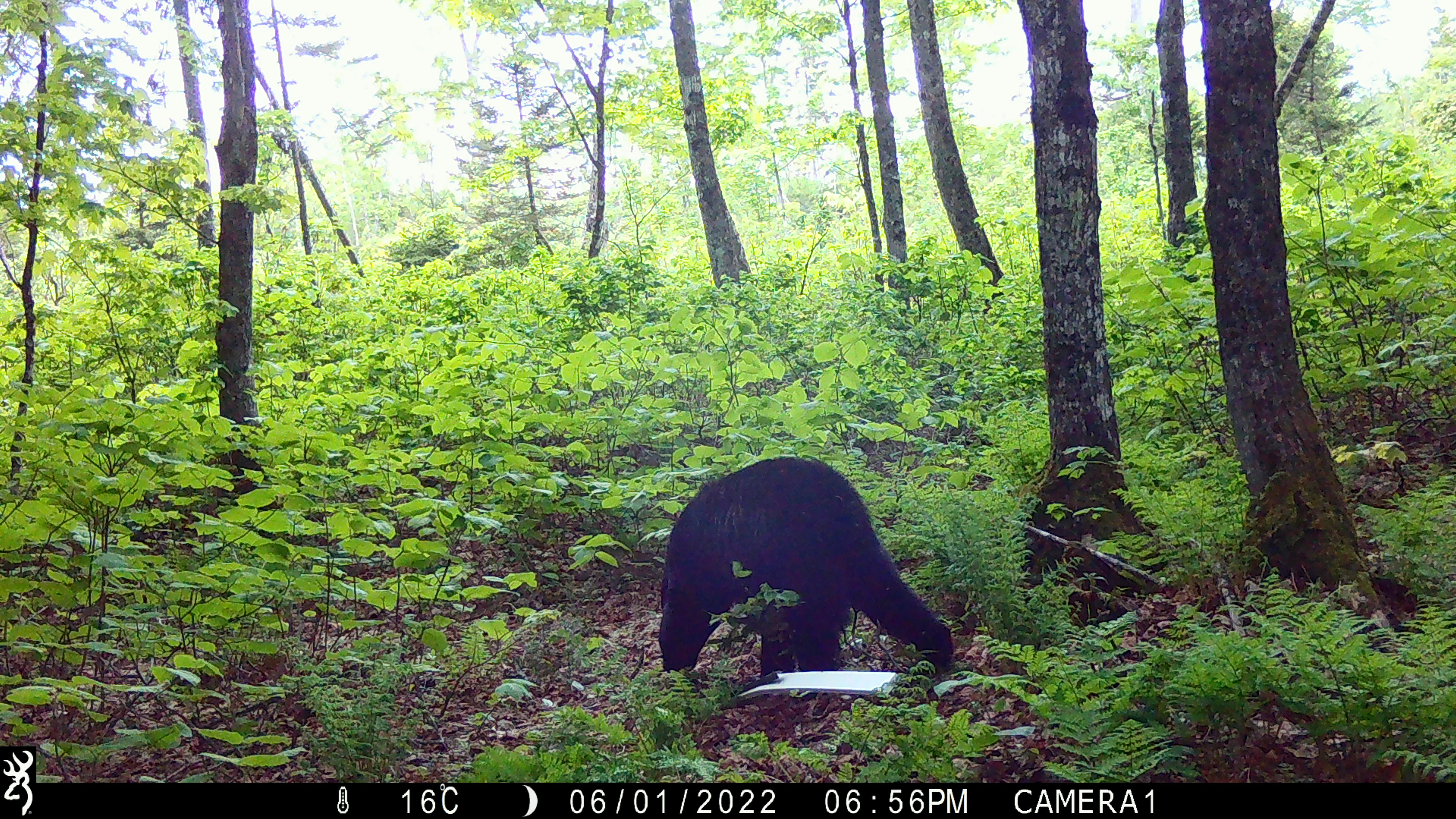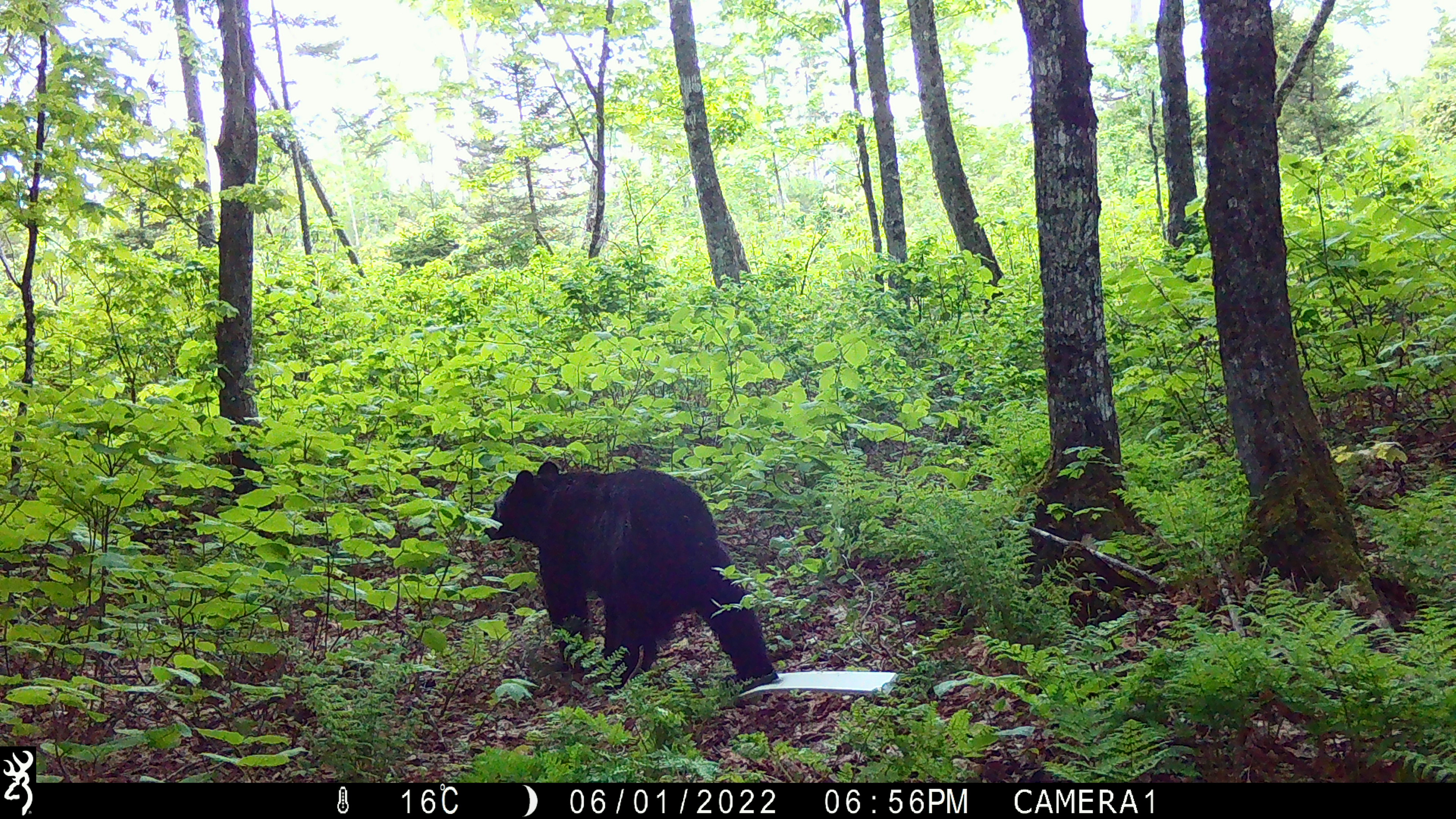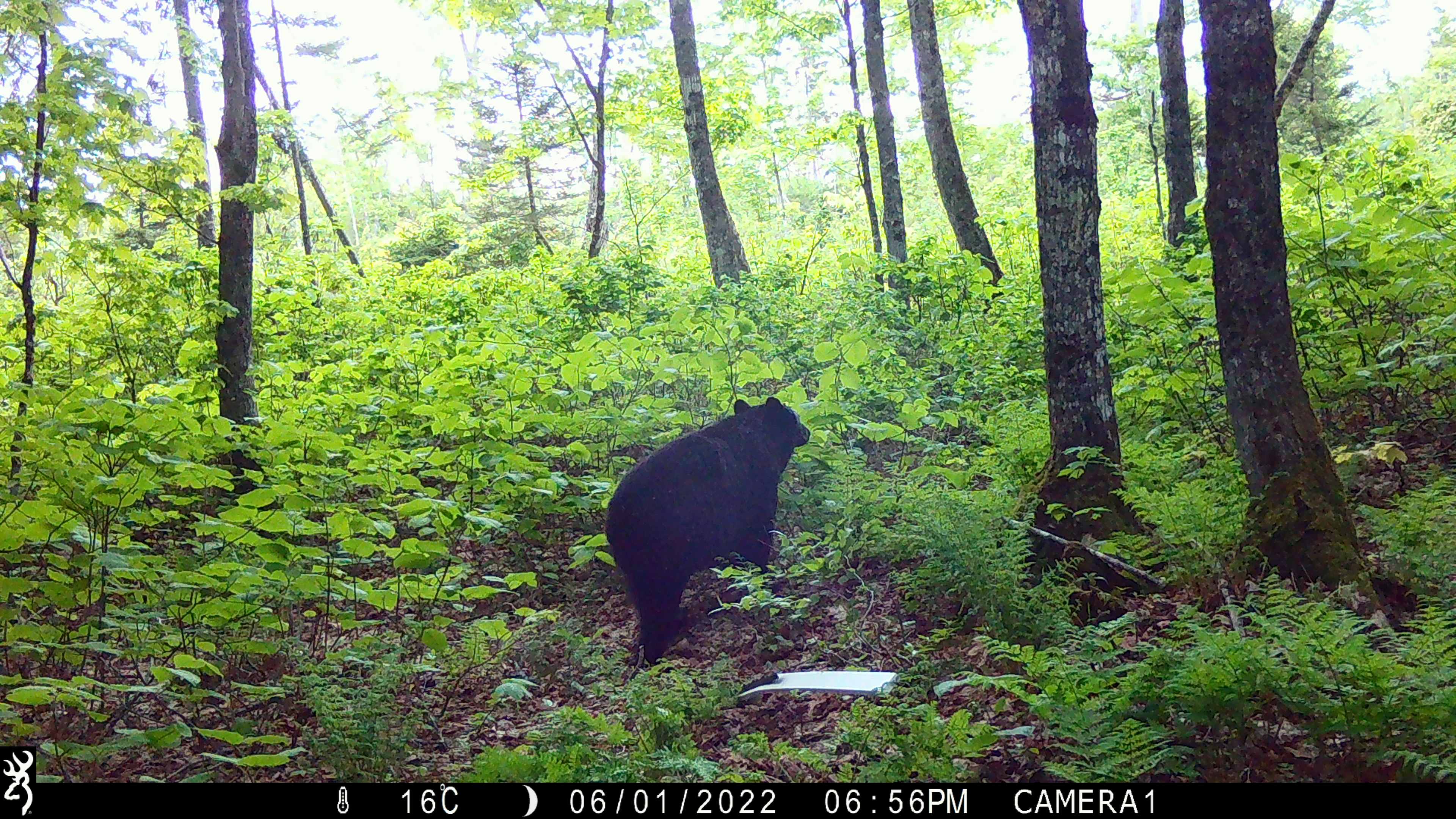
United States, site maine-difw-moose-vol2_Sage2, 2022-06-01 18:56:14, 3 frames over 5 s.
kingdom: Animalia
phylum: Chordata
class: Mammalia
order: Carnivora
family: Ursidae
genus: Ursus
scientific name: Ursus americanus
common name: black bear